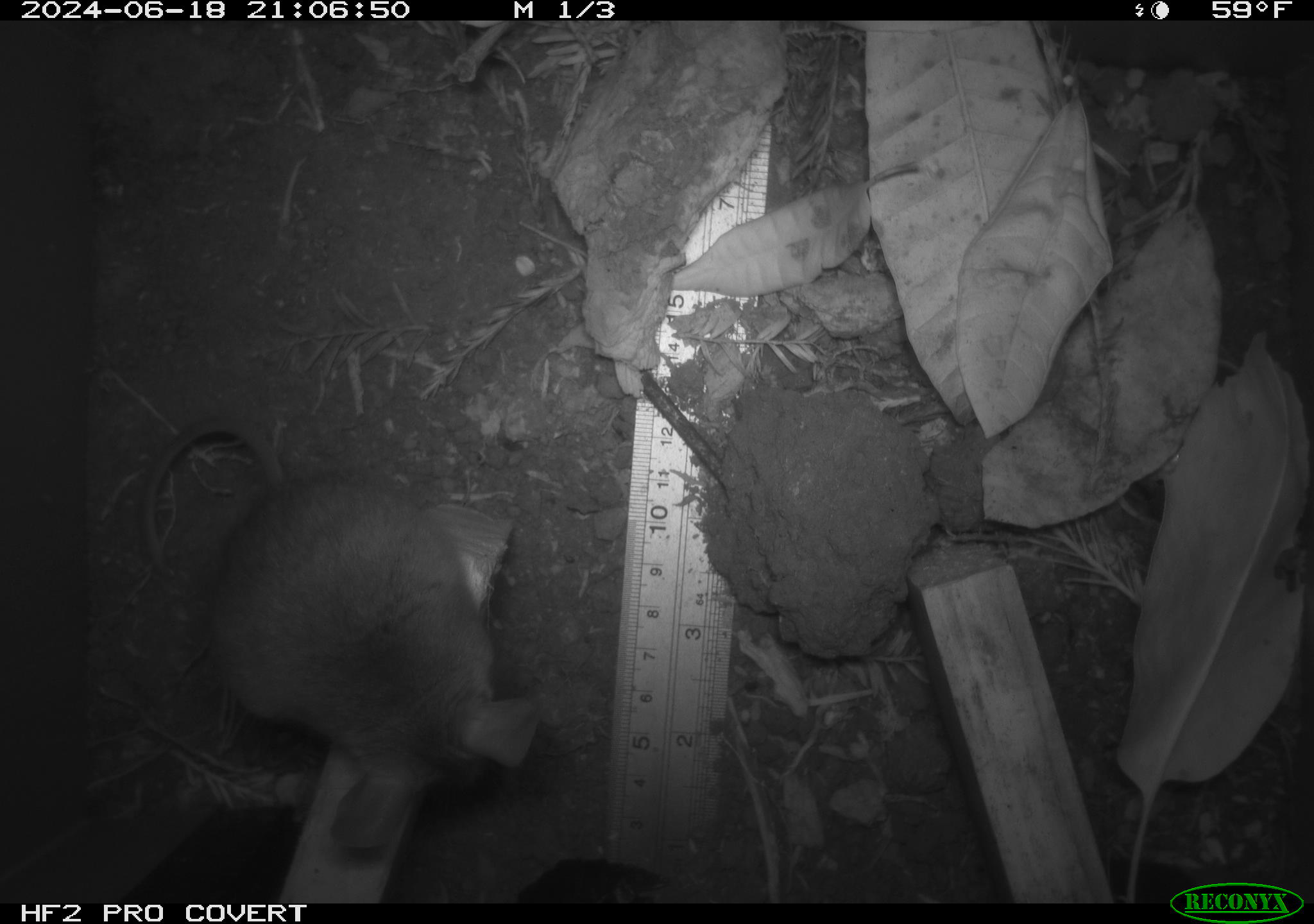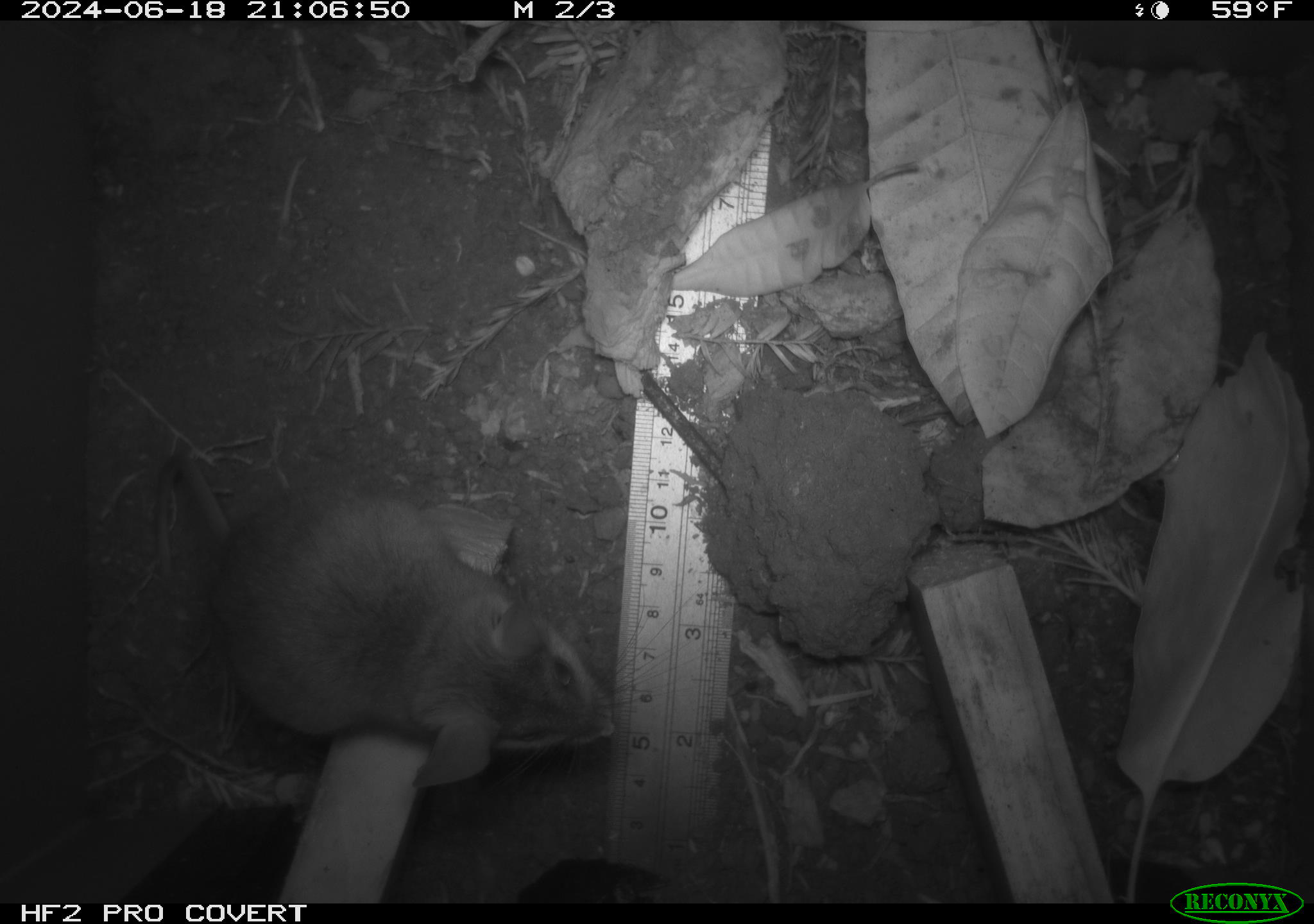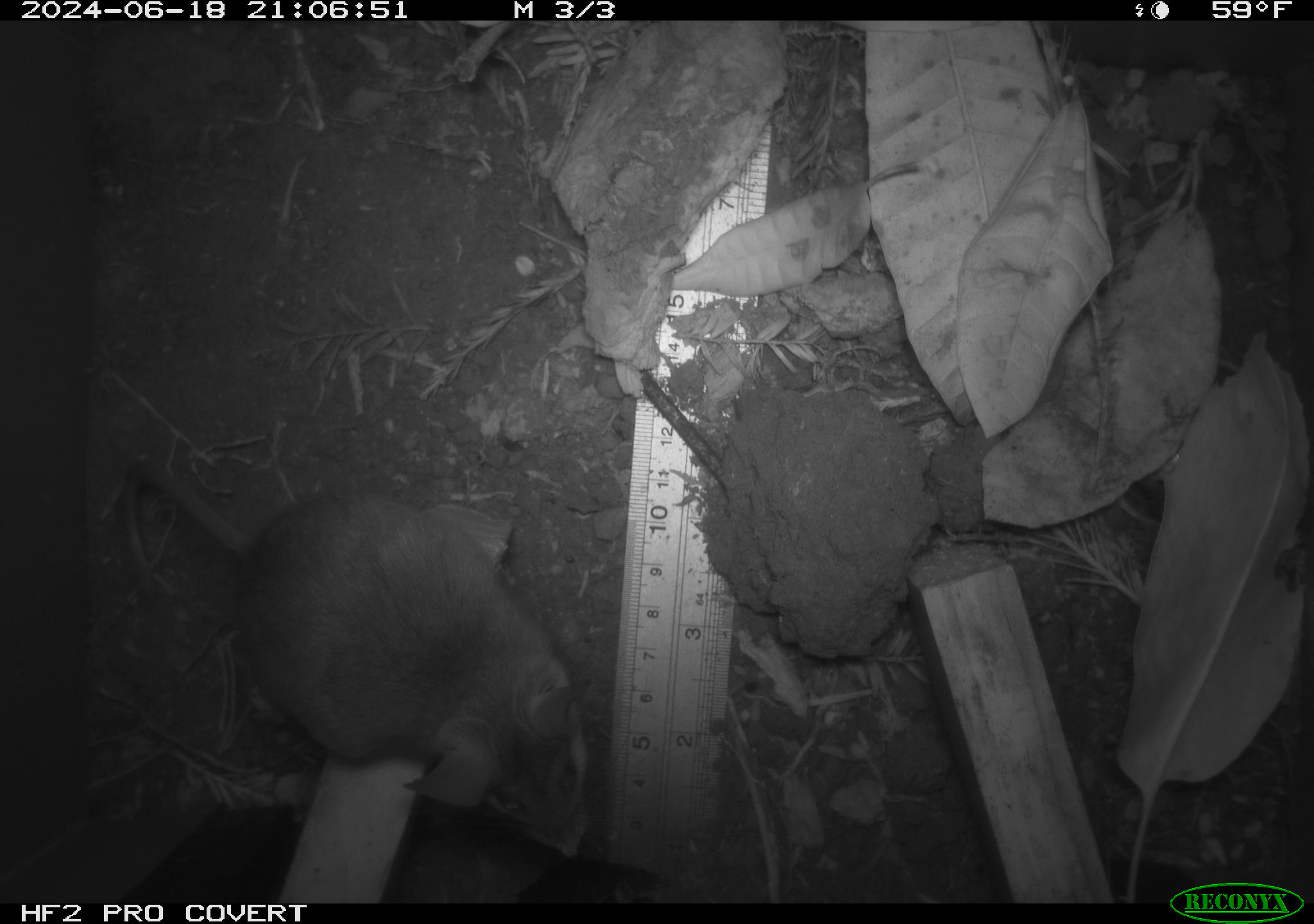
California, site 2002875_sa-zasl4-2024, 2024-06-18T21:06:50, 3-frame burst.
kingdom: Animalia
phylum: Chordata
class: Mammalia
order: Rodentia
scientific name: Rodentia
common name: rodent